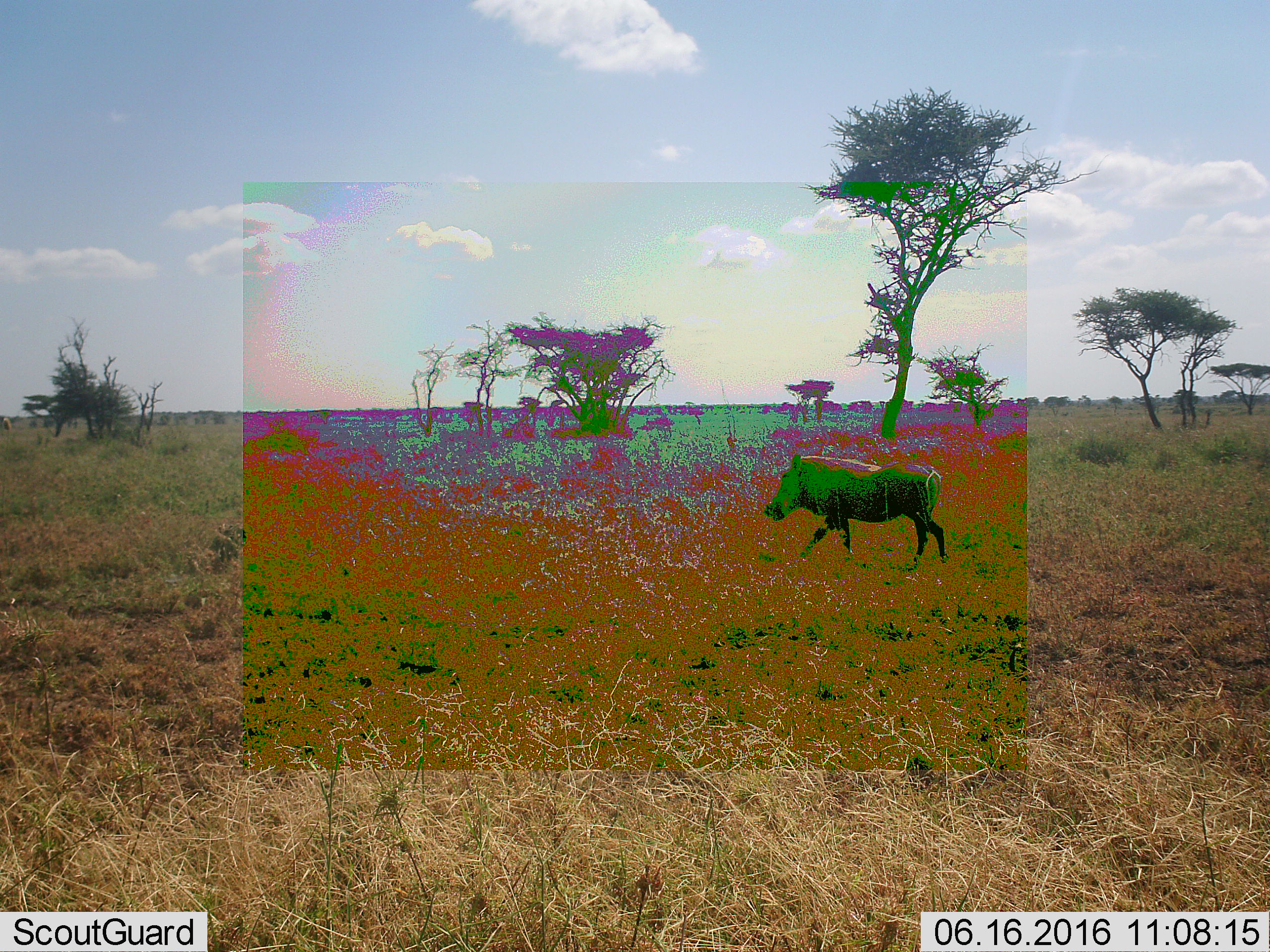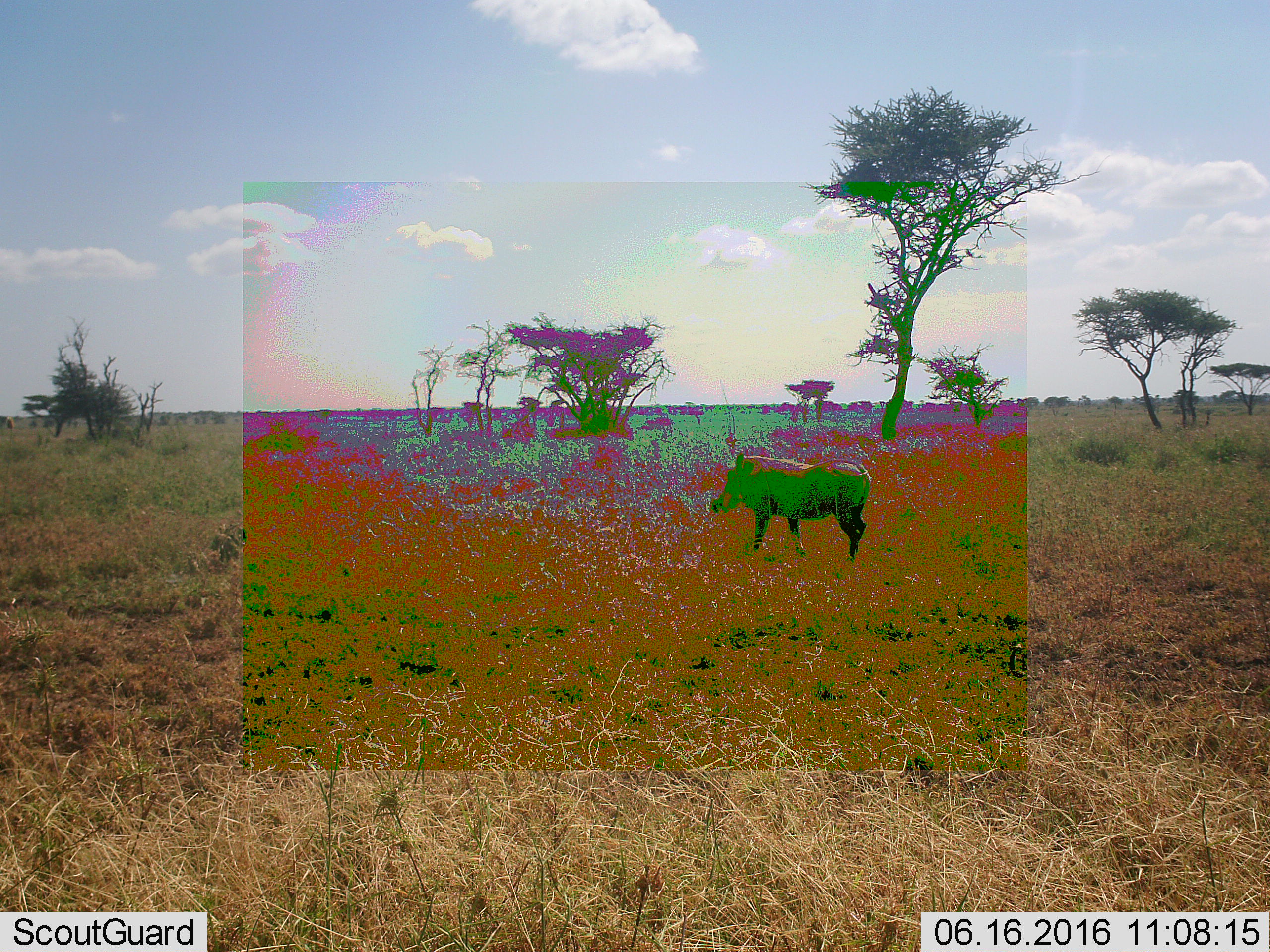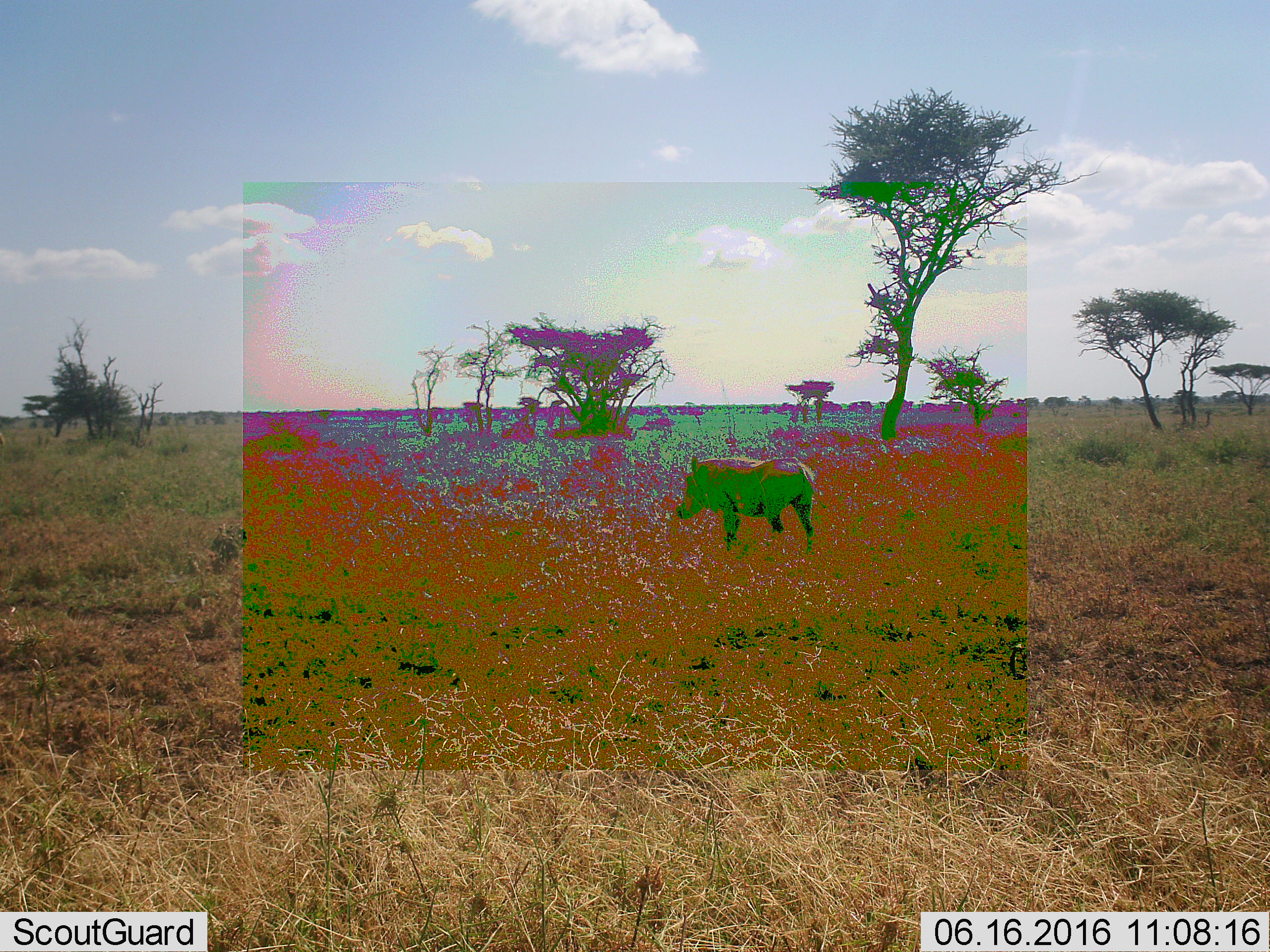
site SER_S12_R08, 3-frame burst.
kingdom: Animalia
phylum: Chordata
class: Mammalia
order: Artiodactyla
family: Suidae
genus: Phacochoerus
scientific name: Phacochoerus africanus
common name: warthog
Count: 1.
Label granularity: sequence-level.